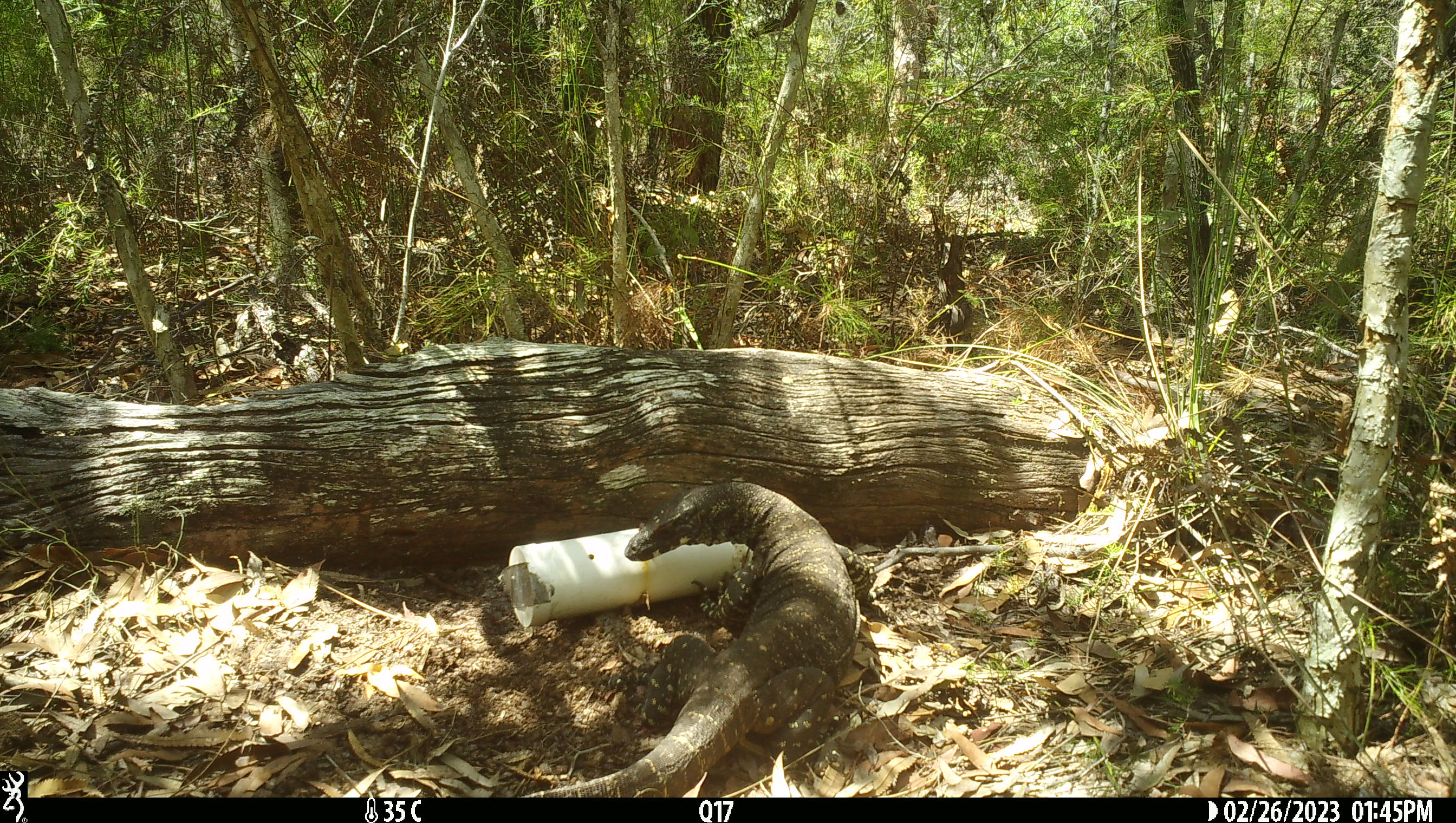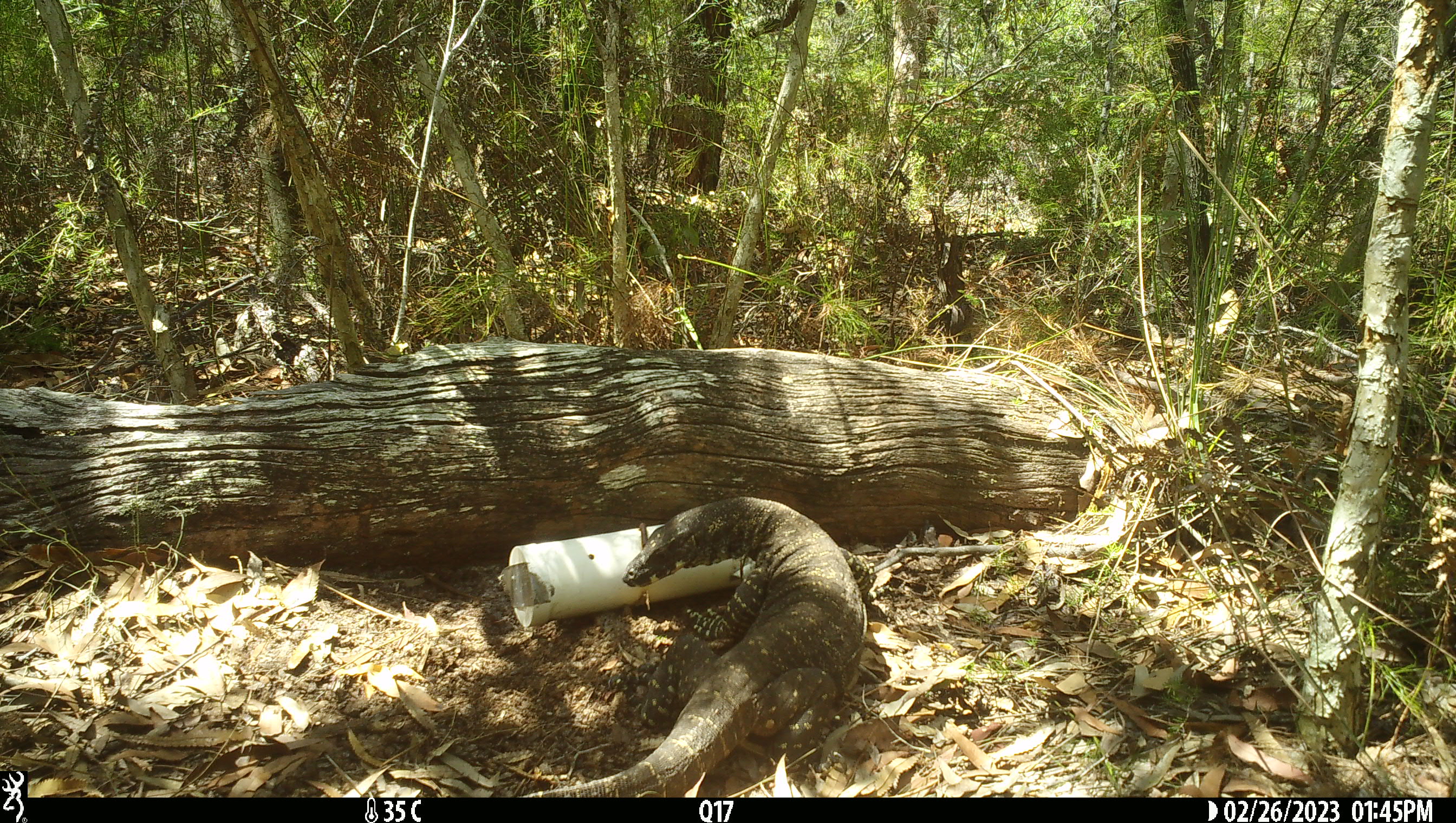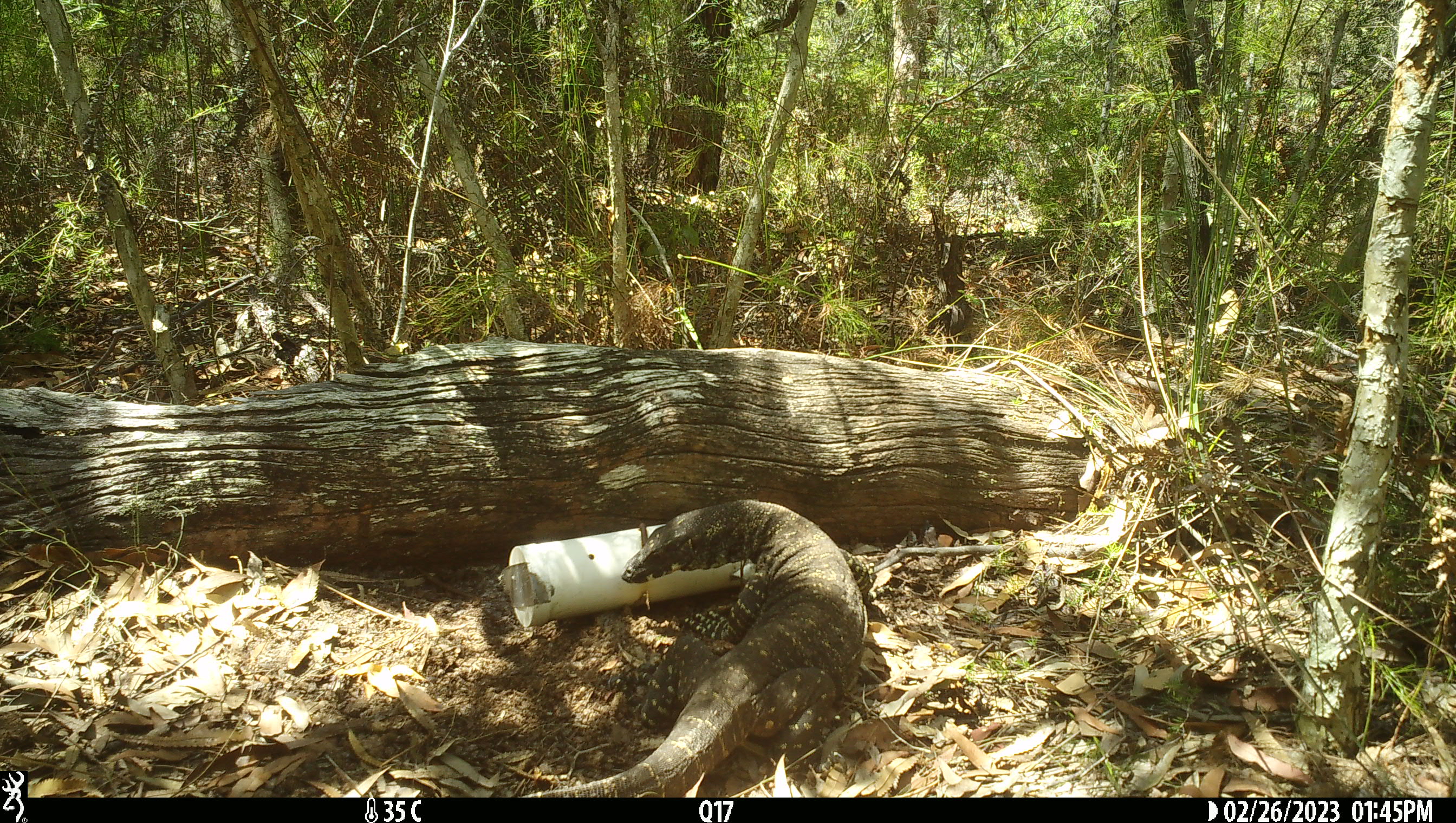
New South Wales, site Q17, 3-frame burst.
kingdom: Animalia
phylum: Chordata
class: Reptilia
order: Squamata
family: Varanidae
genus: Varanus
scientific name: Varanus varius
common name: lace monitor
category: goanna